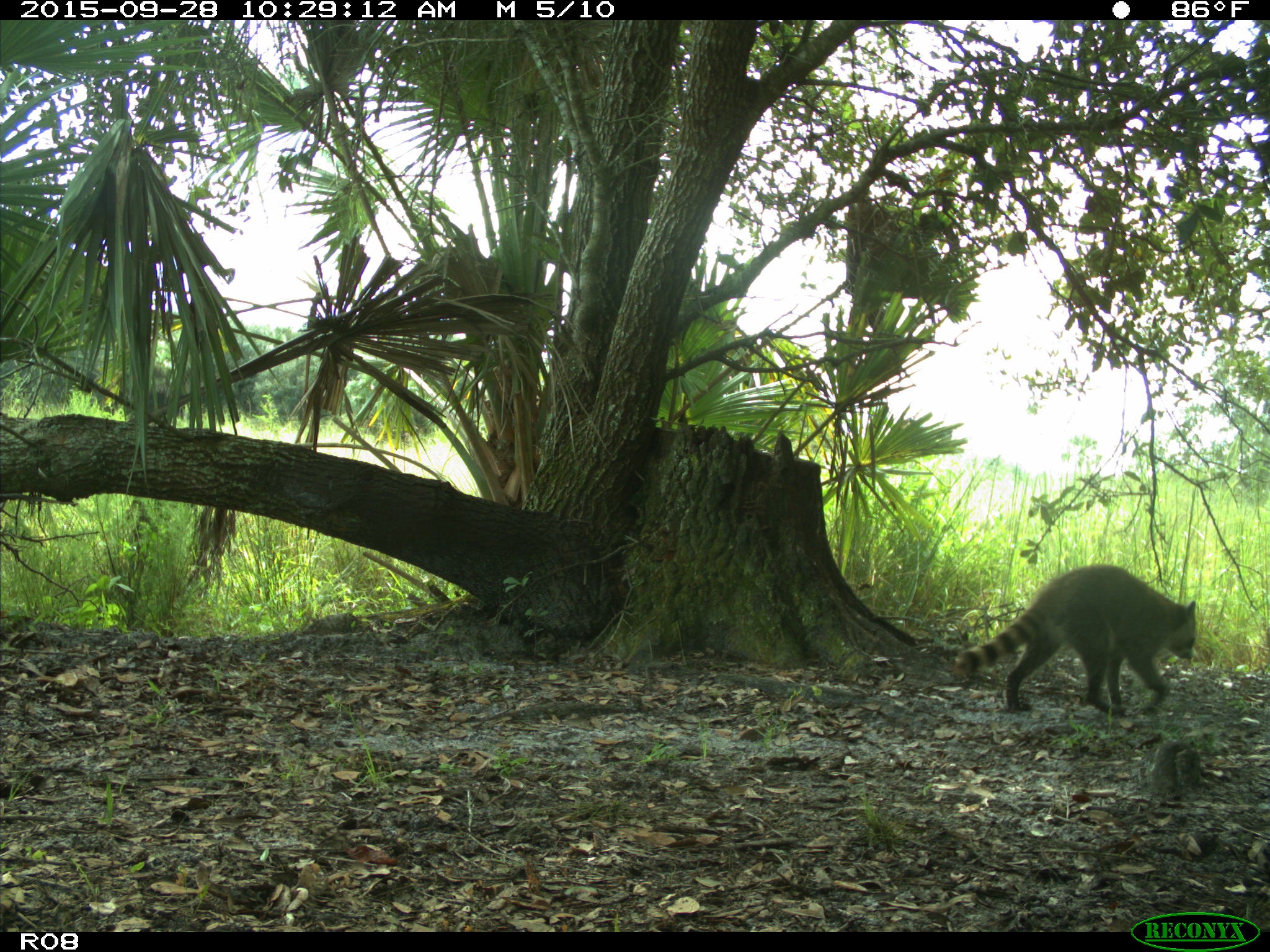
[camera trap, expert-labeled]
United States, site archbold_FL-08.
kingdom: Animalia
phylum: Chordata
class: Mammalia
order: Carnivora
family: Procyonidae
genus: Procyon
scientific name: Procyon lotor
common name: common raccoon